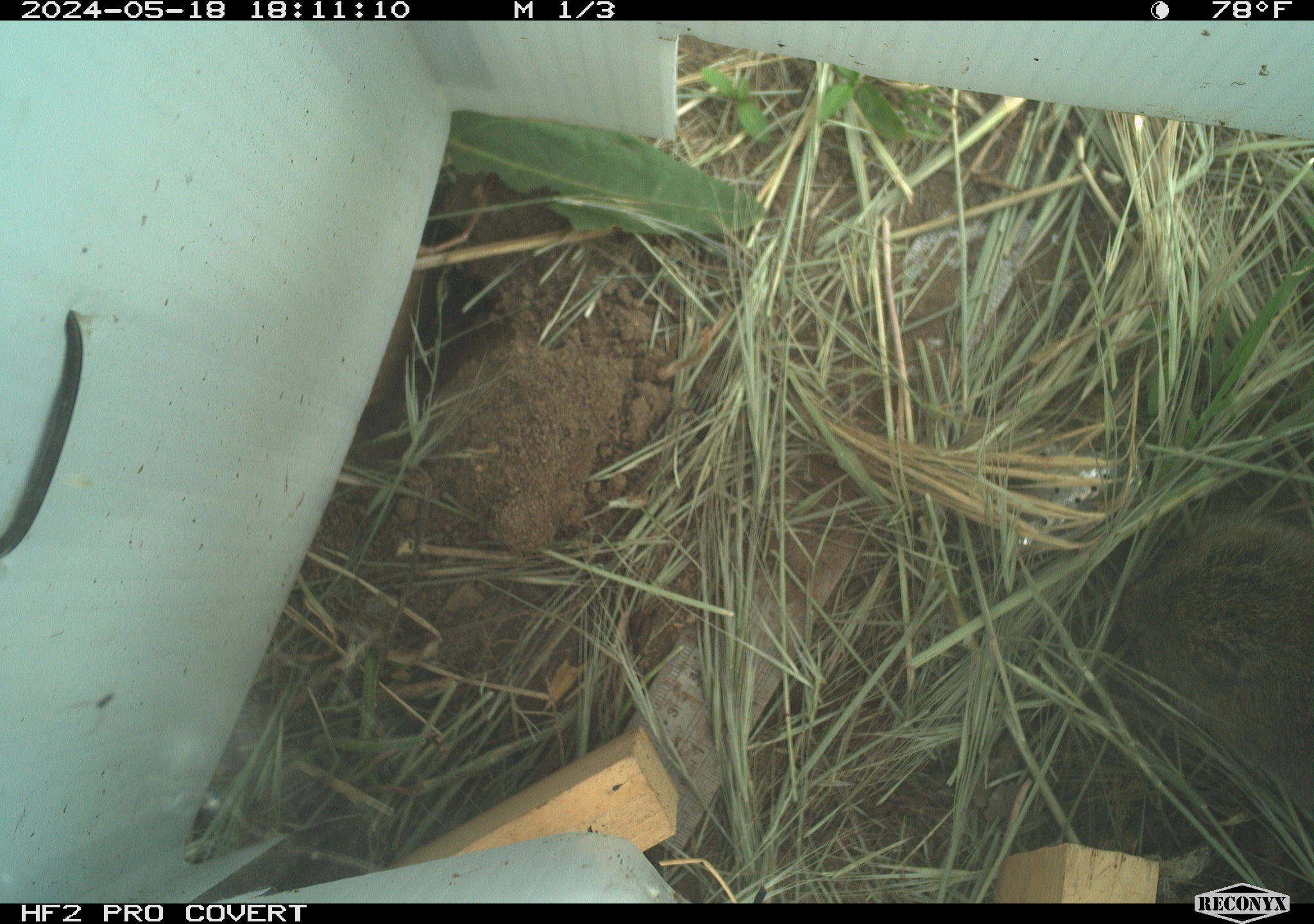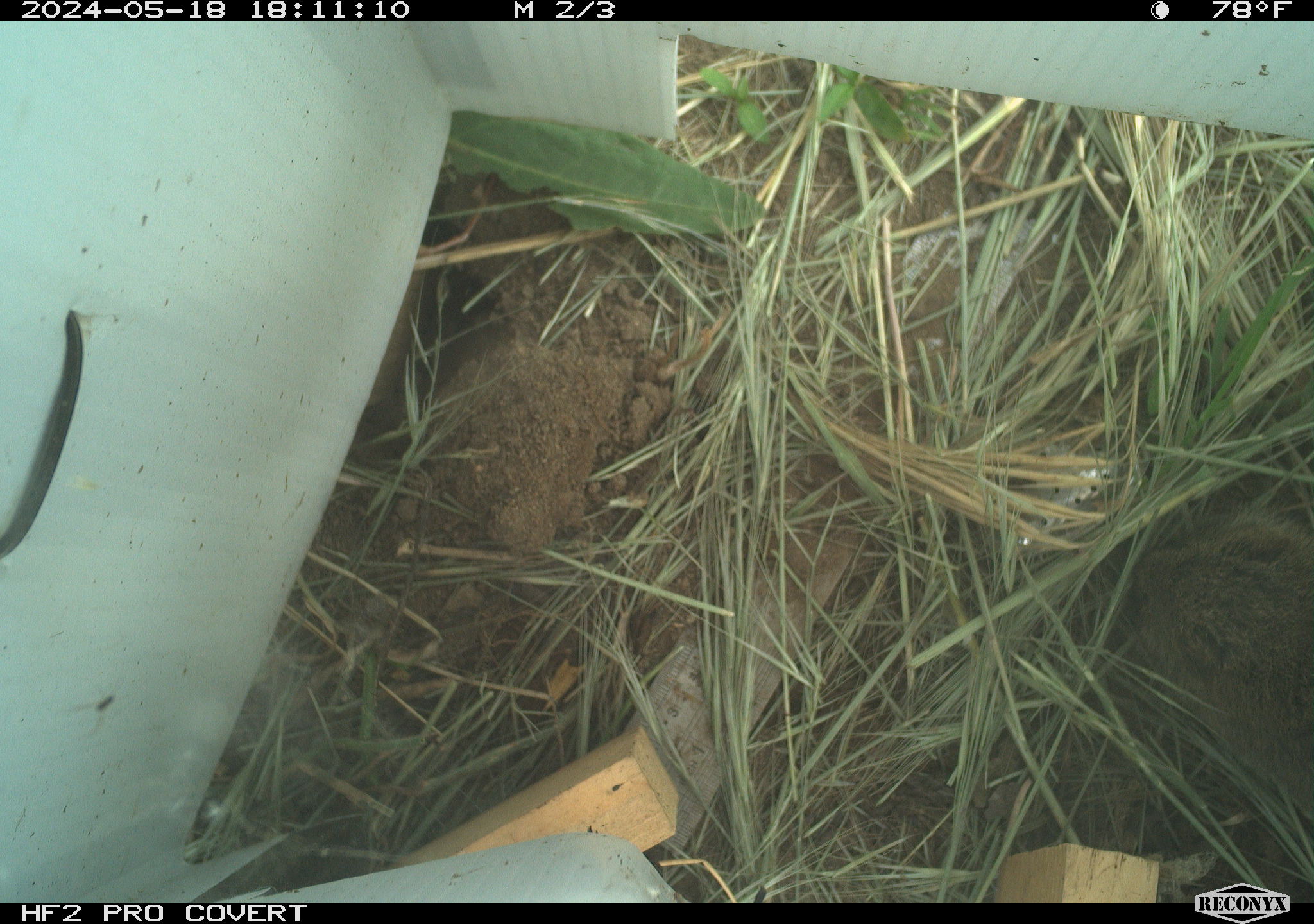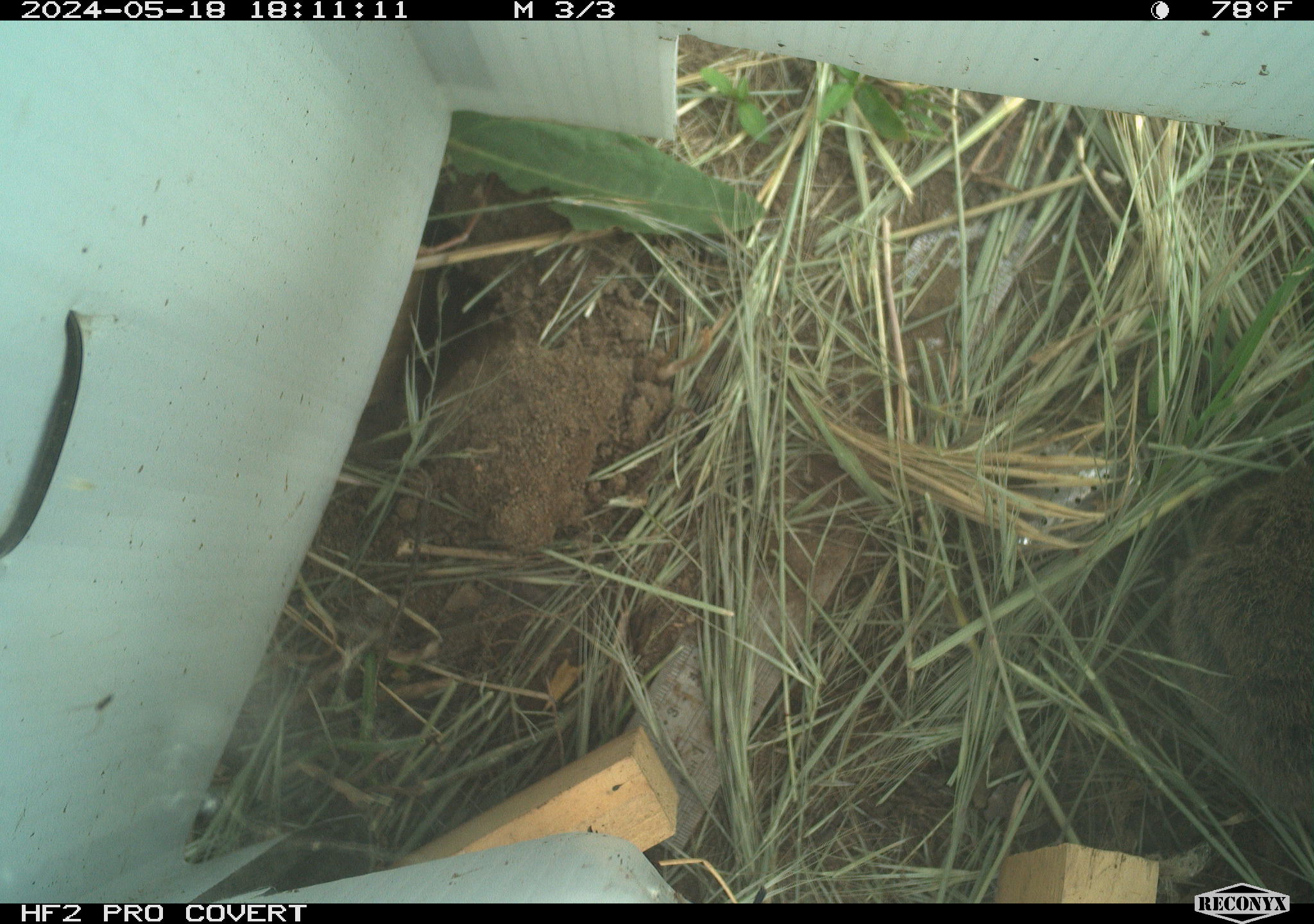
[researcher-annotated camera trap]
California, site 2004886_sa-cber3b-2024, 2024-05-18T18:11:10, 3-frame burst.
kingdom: Animalia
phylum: Chordata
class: Mammalia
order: Rodentia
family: Cricetidae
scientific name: Arvicolinae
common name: voles, lemmings, and muskrats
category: arvicolinae subfamily